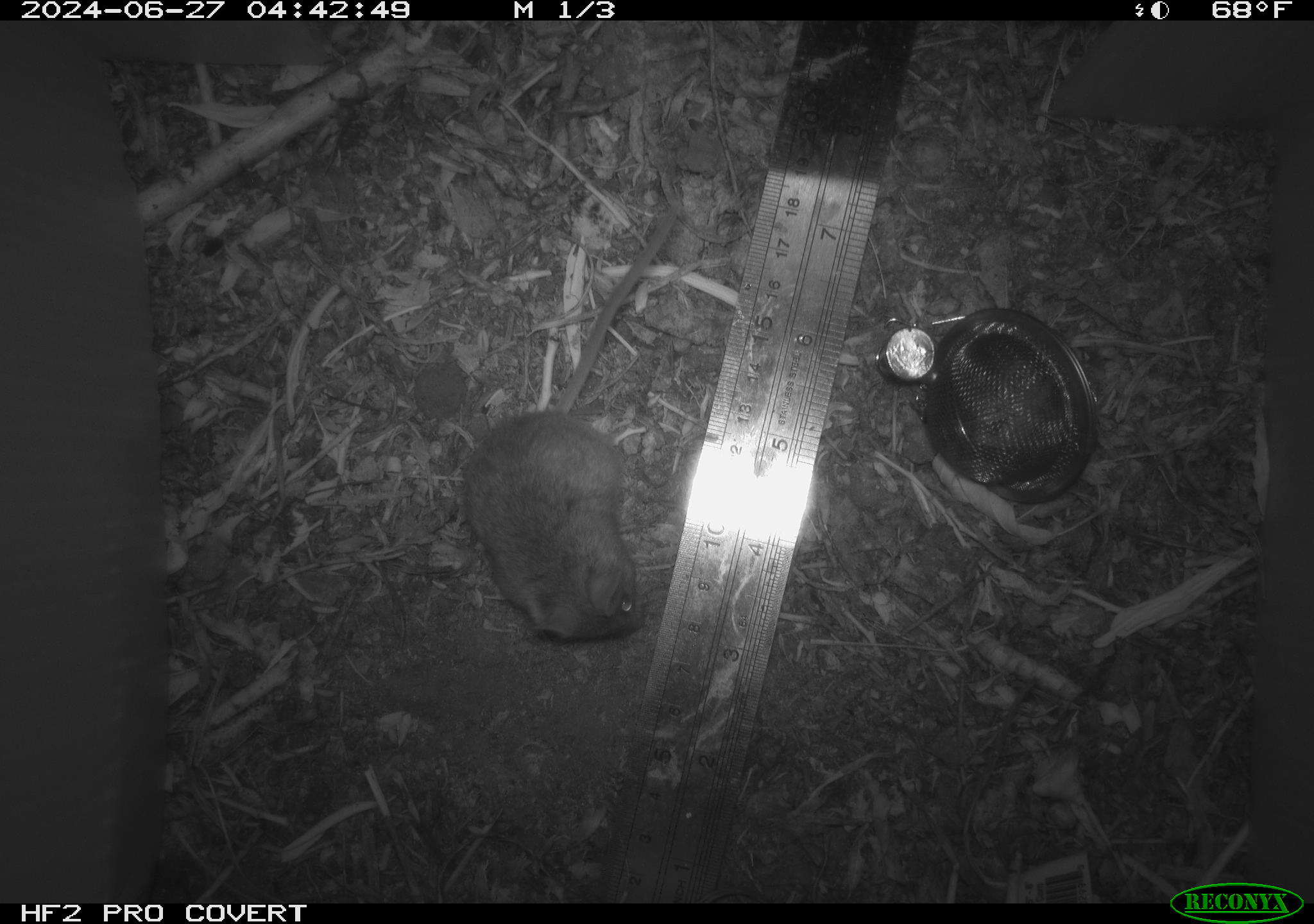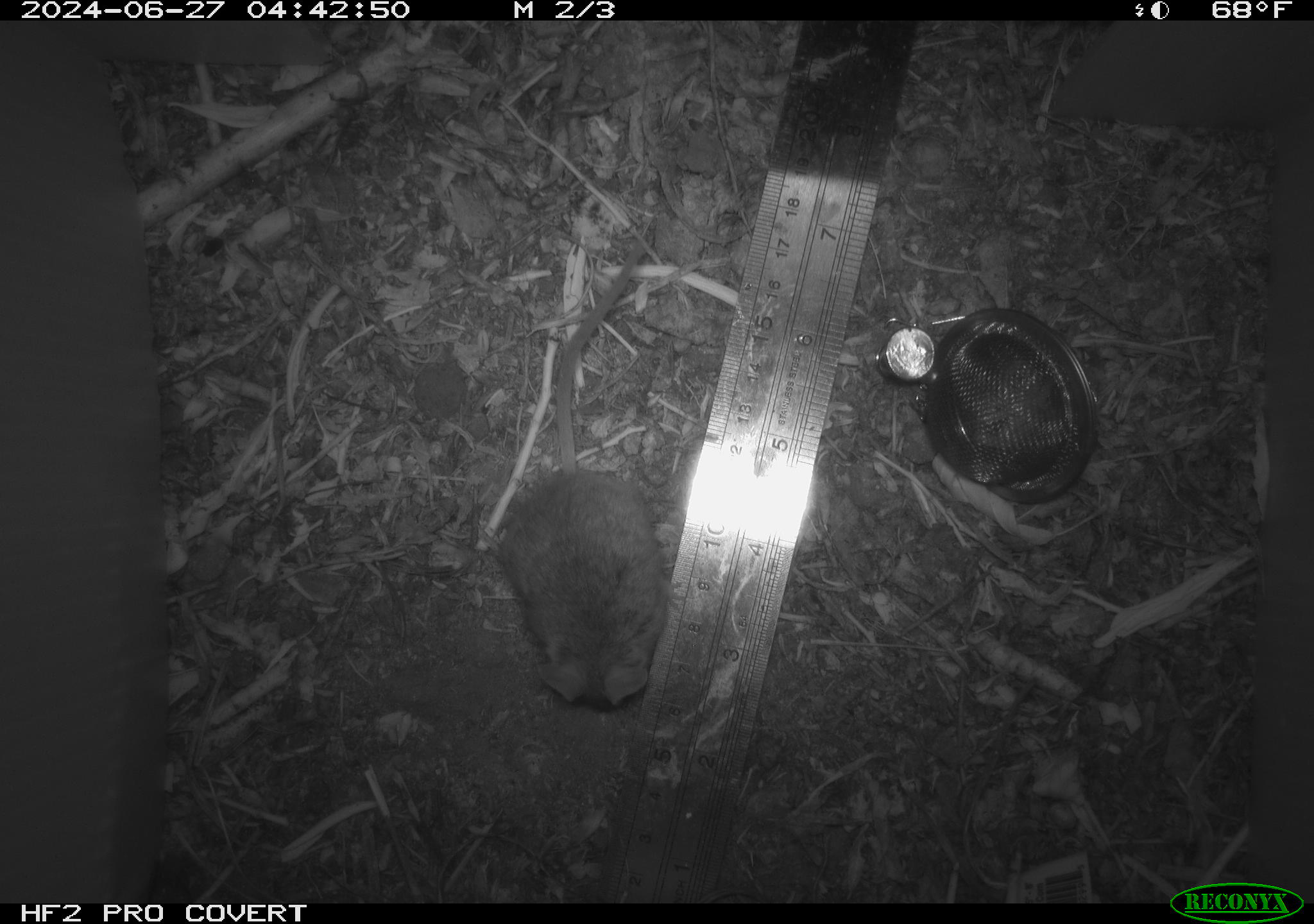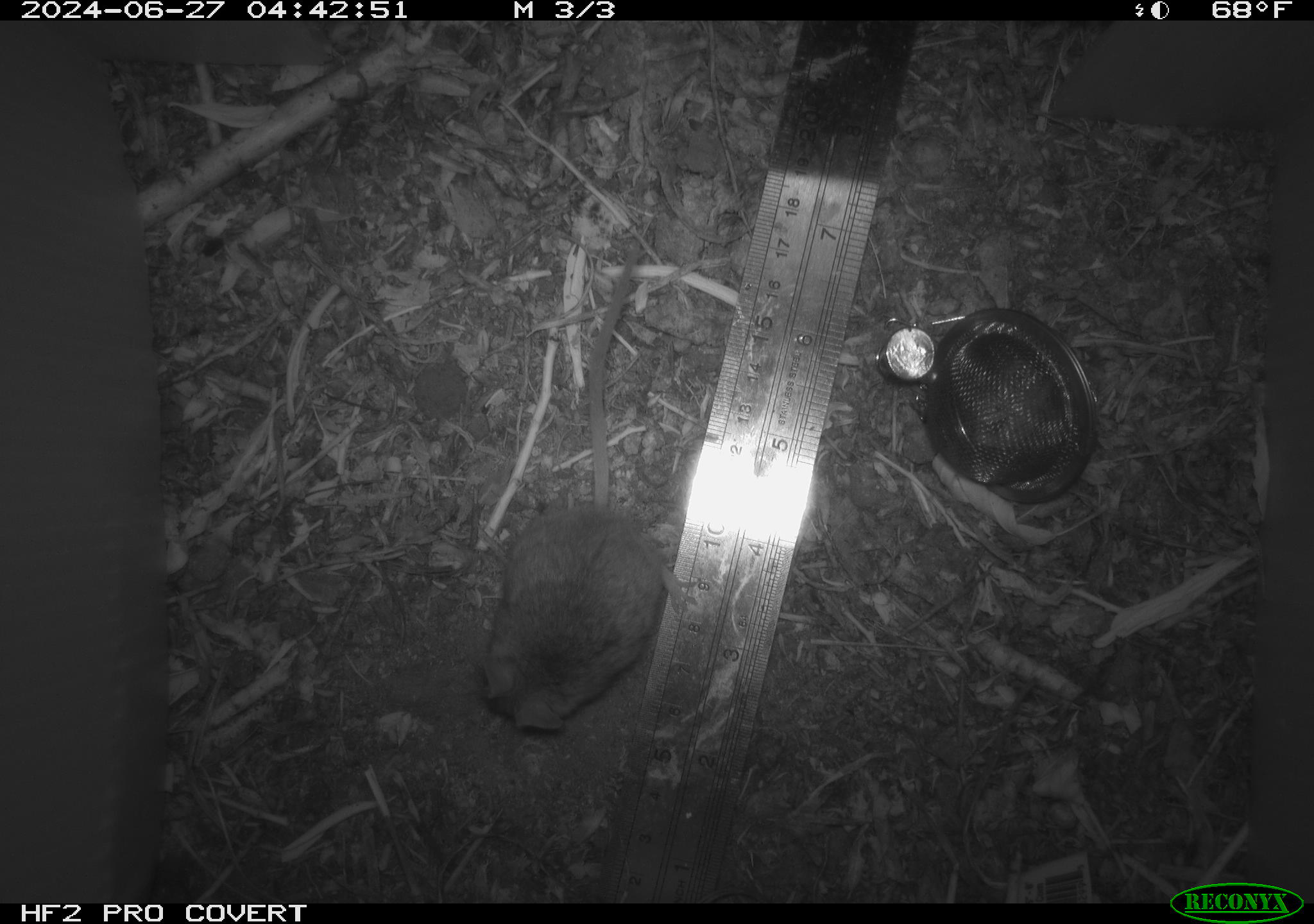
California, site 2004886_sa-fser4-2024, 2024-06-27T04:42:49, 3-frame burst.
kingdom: Animalia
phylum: Chordata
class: Mammalia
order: Rodentia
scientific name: Rodentia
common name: rodent